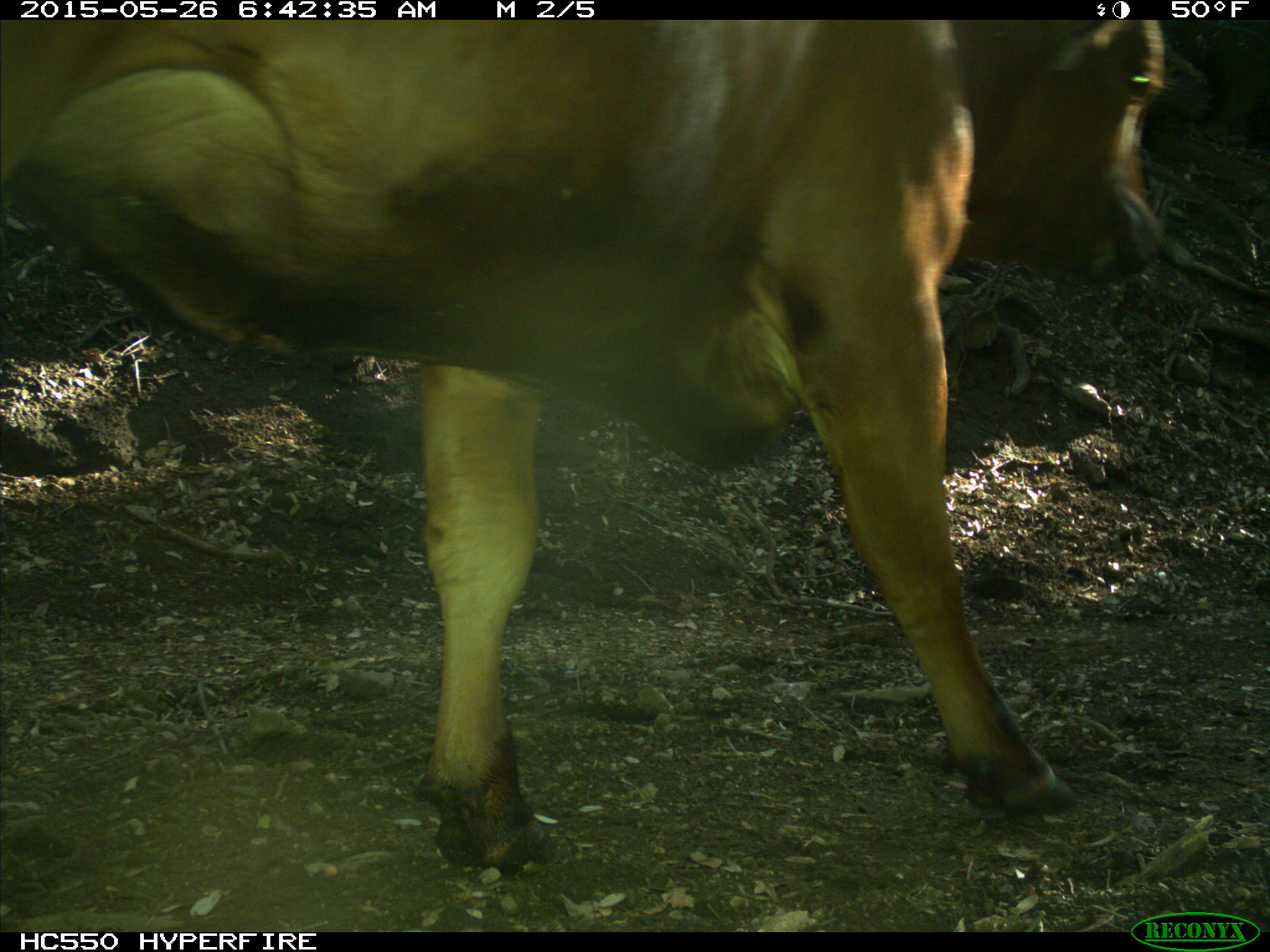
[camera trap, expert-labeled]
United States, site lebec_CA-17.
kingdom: Animalia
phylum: Chordata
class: Mammalia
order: Artiodactyla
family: Bovidae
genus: Bos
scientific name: Bos taurus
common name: domestic cow